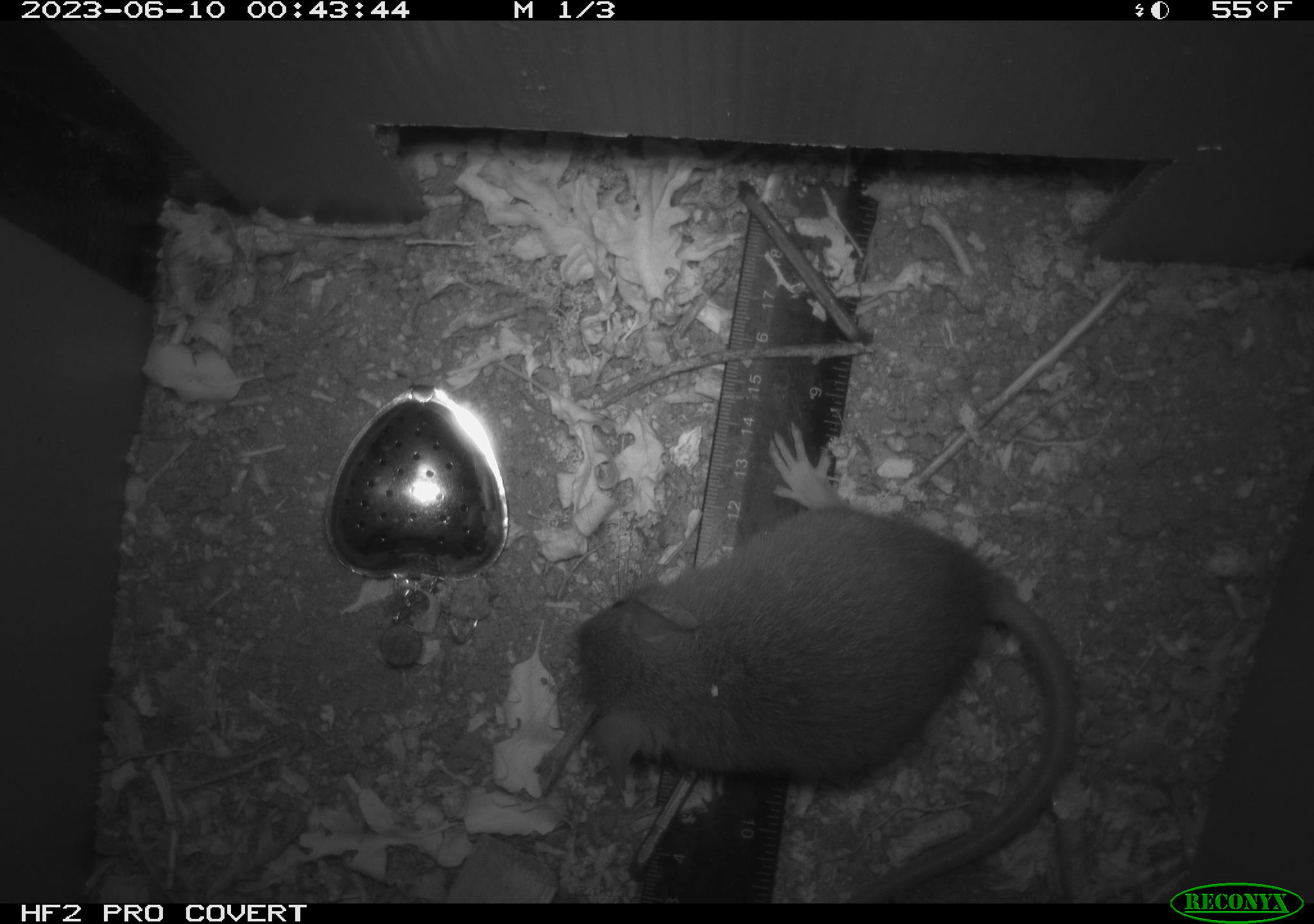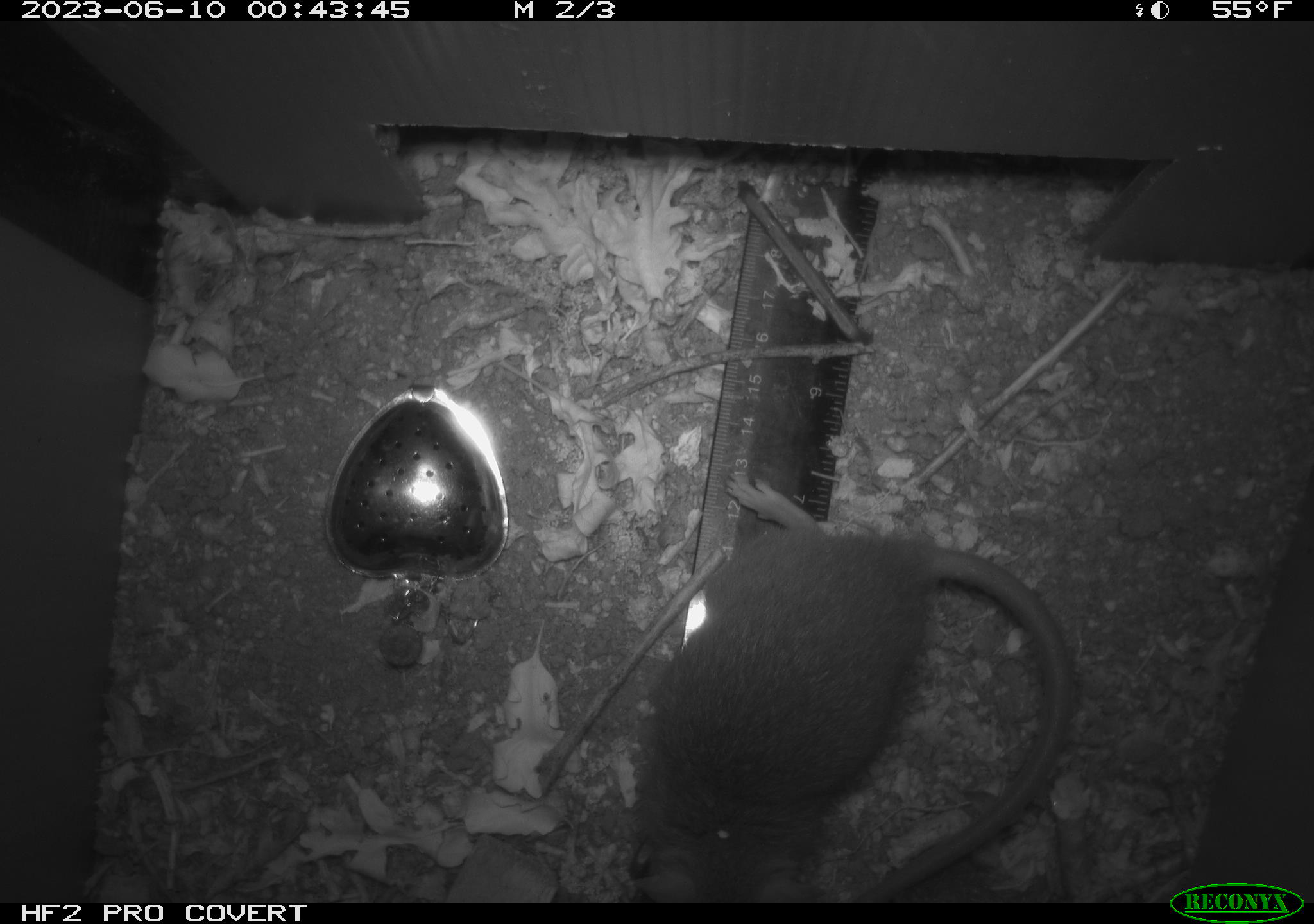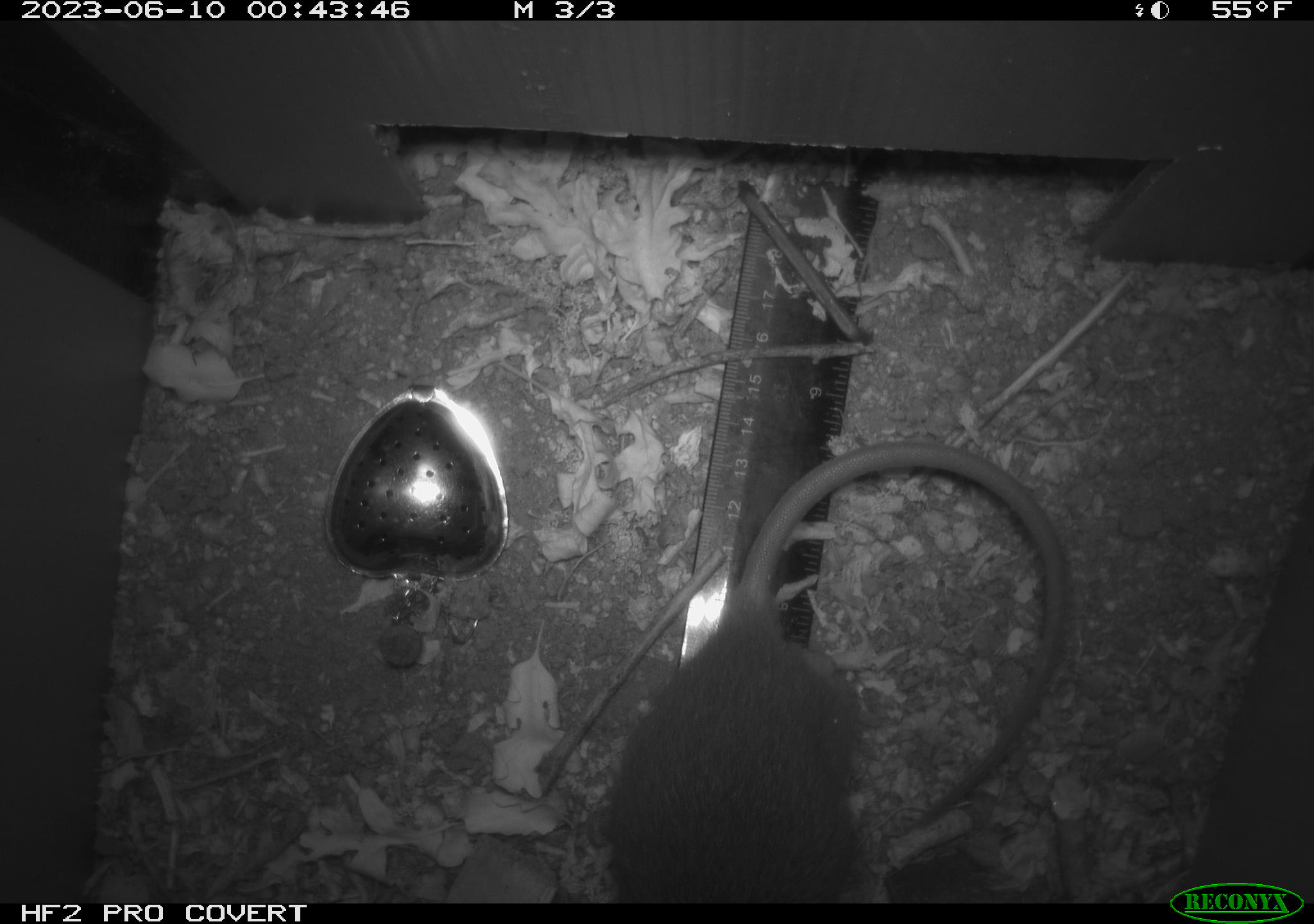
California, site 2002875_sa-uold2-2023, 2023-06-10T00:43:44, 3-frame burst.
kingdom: Animalia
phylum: Chordata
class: Mammalia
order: Rodentia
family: Muridae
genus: Rattus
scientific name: Rattus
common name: rat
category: rattus species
Rattus species (rat) (Rattus).